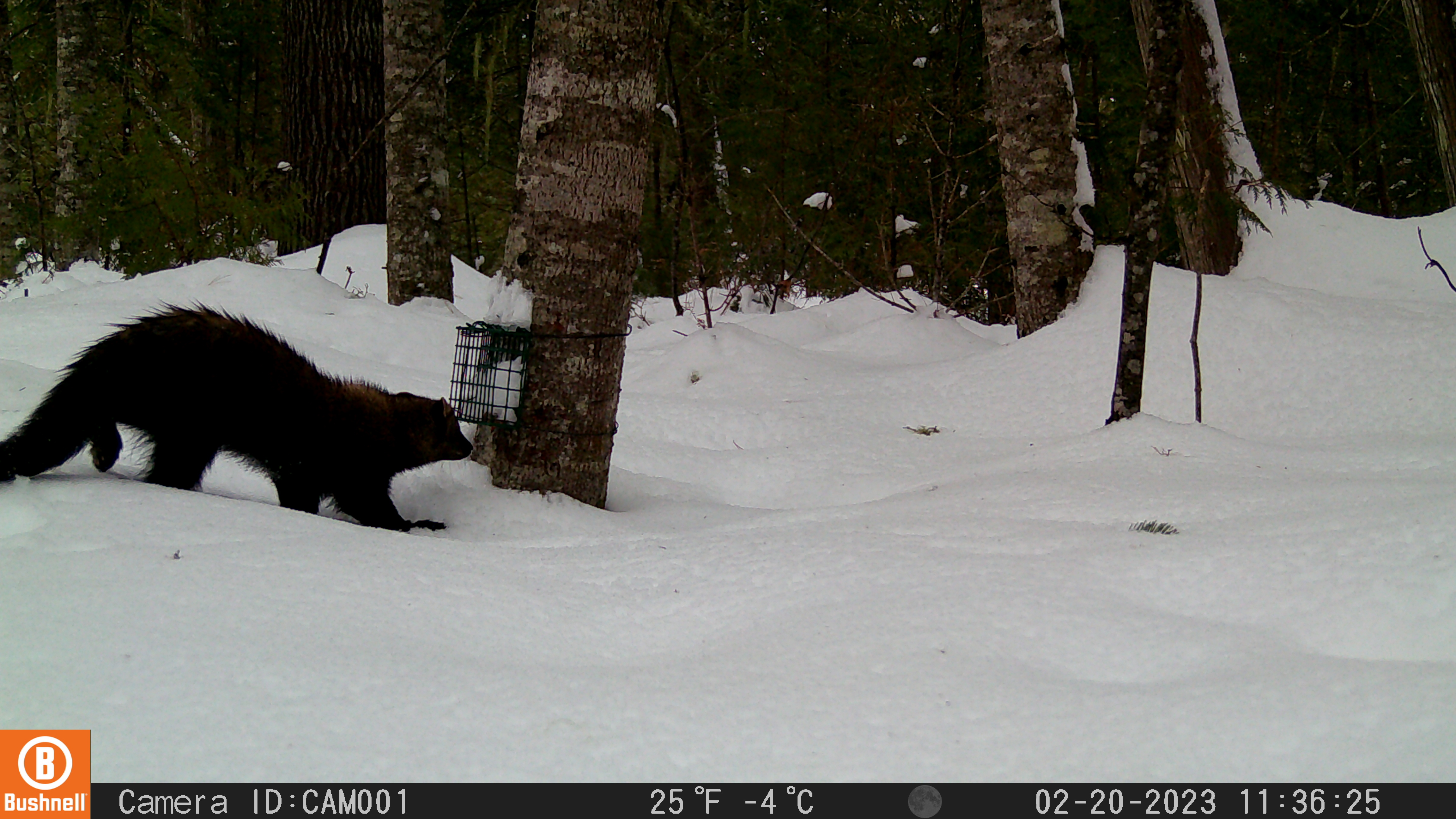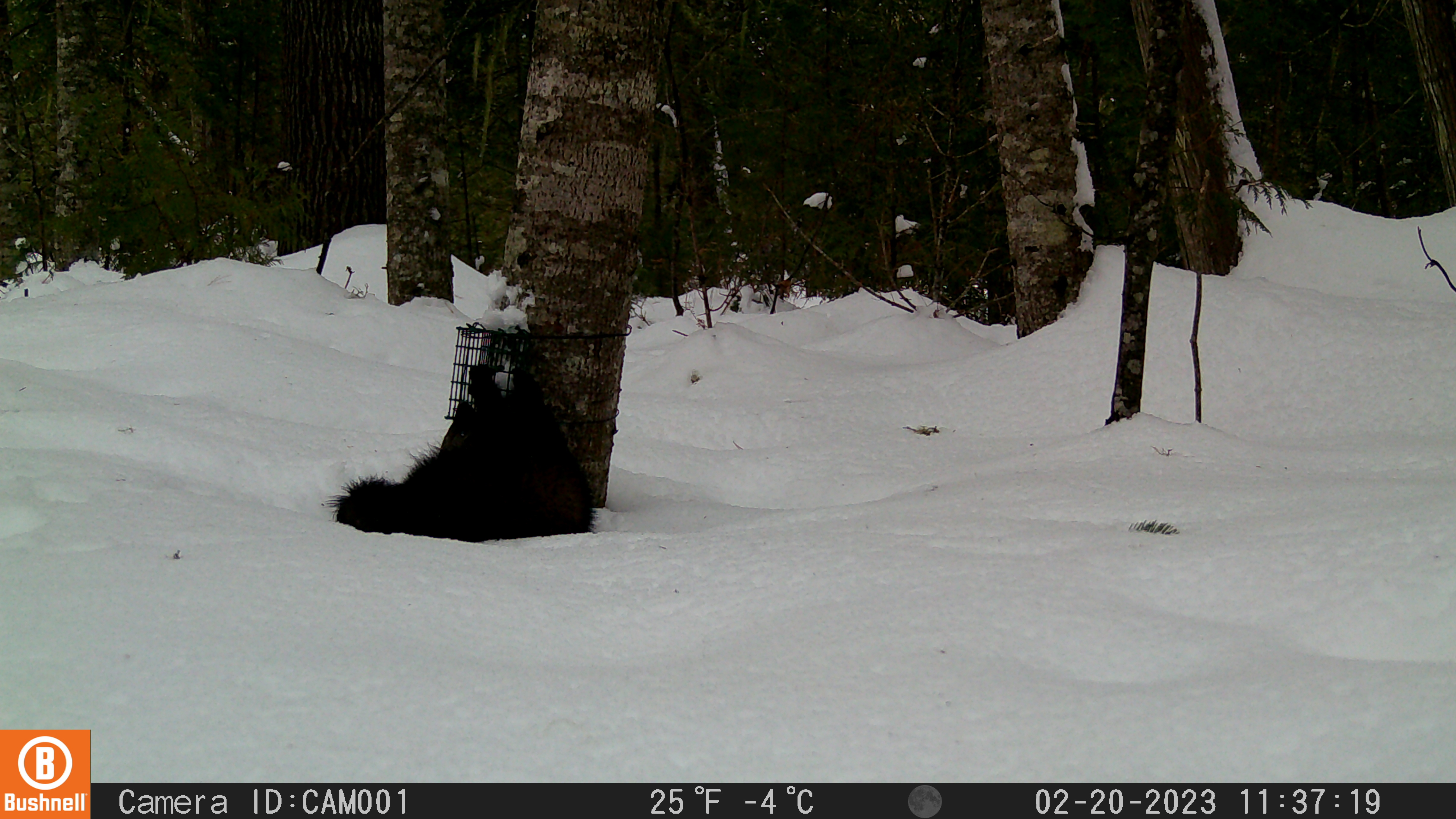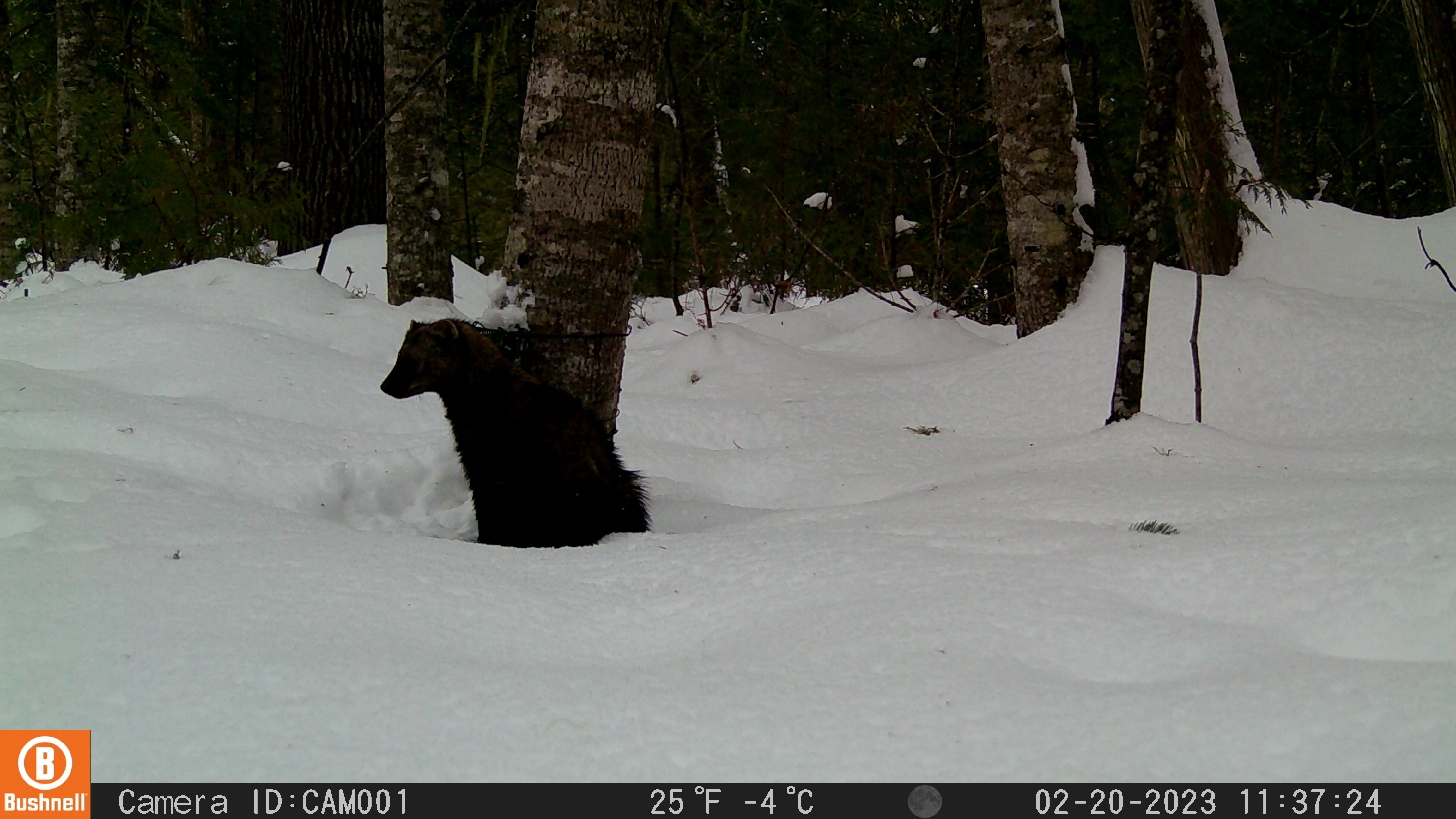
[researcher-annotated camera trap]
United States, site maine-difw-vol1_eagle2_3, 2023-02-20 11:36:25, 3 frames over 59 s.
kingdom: Animalia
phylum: Chordata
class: Mammalia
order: Carnivora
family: Mustelidae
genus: Pekania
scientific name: Pekania pennanti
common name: fisher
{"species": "fisher (Pekania pennanti)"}